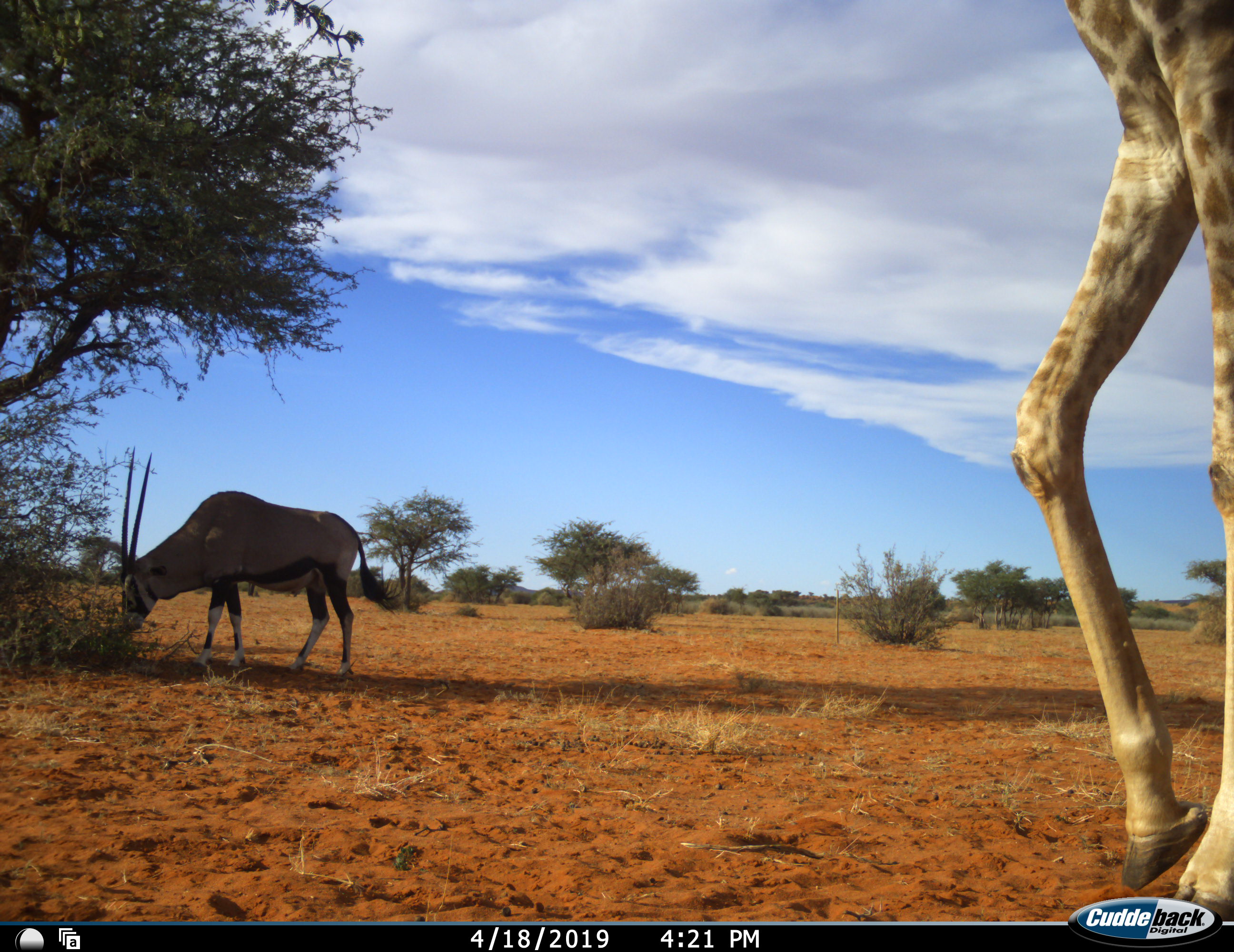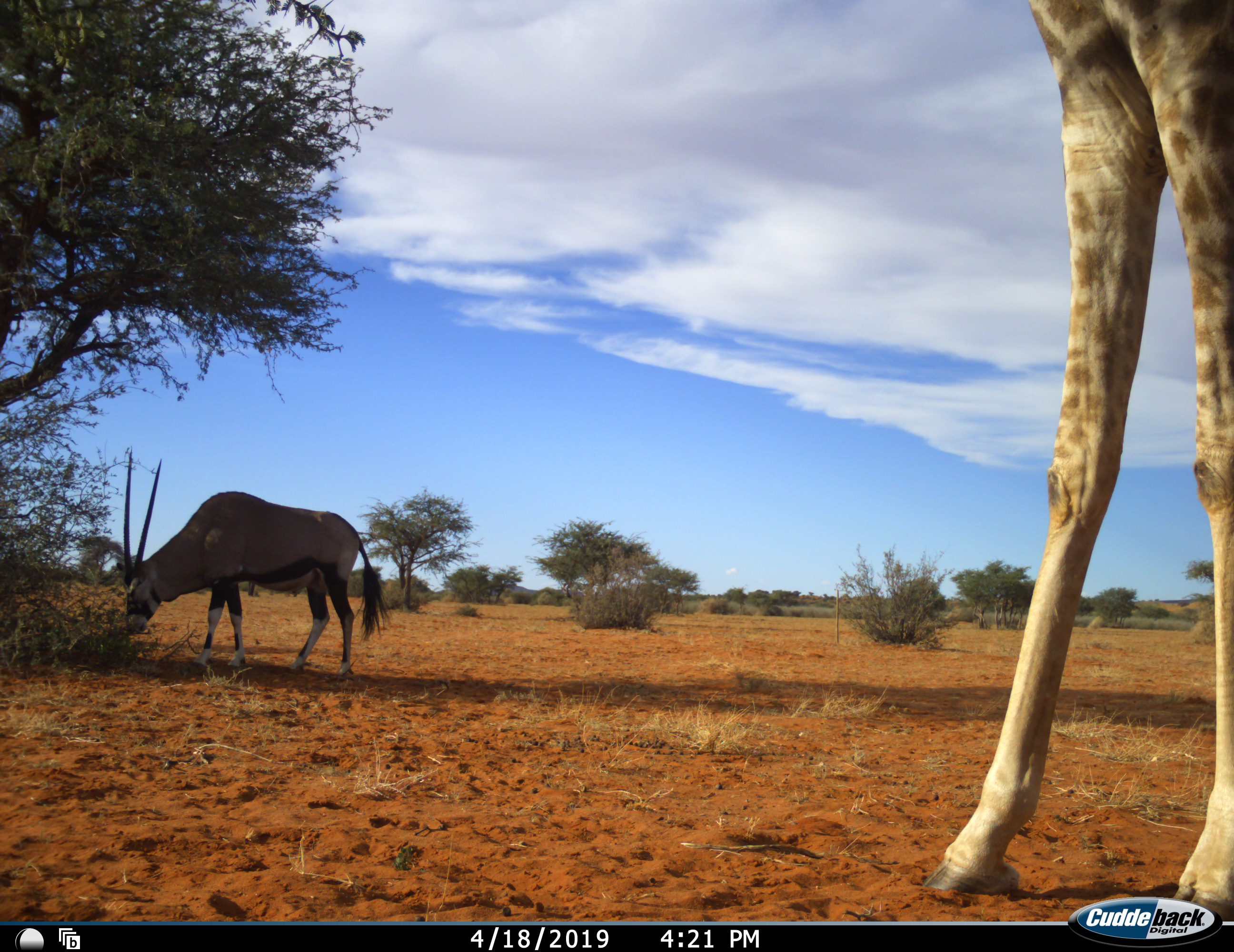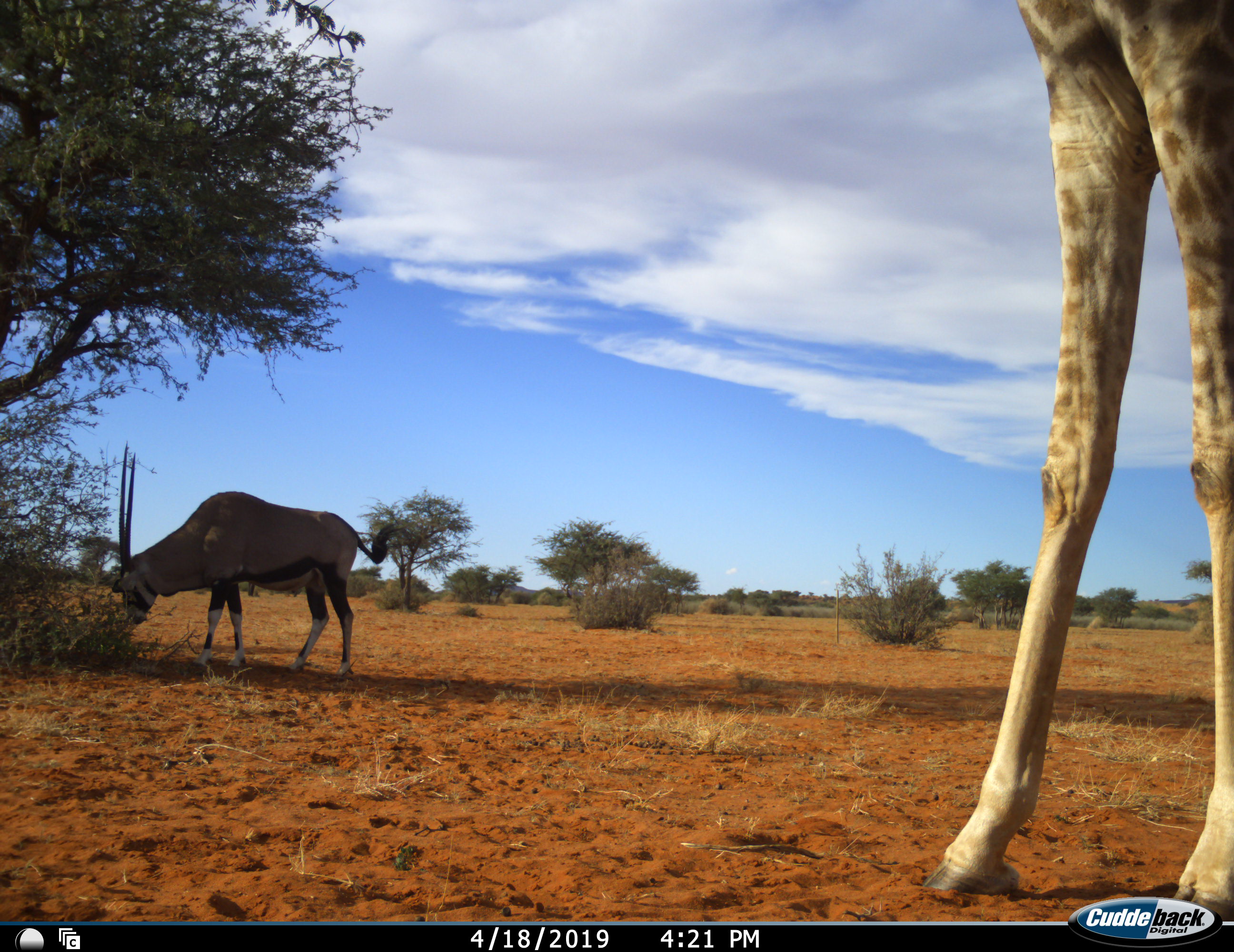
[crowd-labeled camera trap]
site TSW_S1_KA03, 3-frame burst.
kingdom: Animalia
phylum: Chordata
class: Mammalia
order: Artiodactyla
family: Bovidae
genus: Oryx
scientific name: Oryx gazella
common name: gemsbok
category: oryx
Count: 1.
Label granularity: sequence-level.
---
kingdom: Animalia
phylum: Chordata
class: Mammalia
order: Artiodactyla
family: Giraffidae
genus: Giraffa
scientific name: Giraffa camelopardalis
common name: giraffe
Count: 1.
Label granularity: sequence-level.